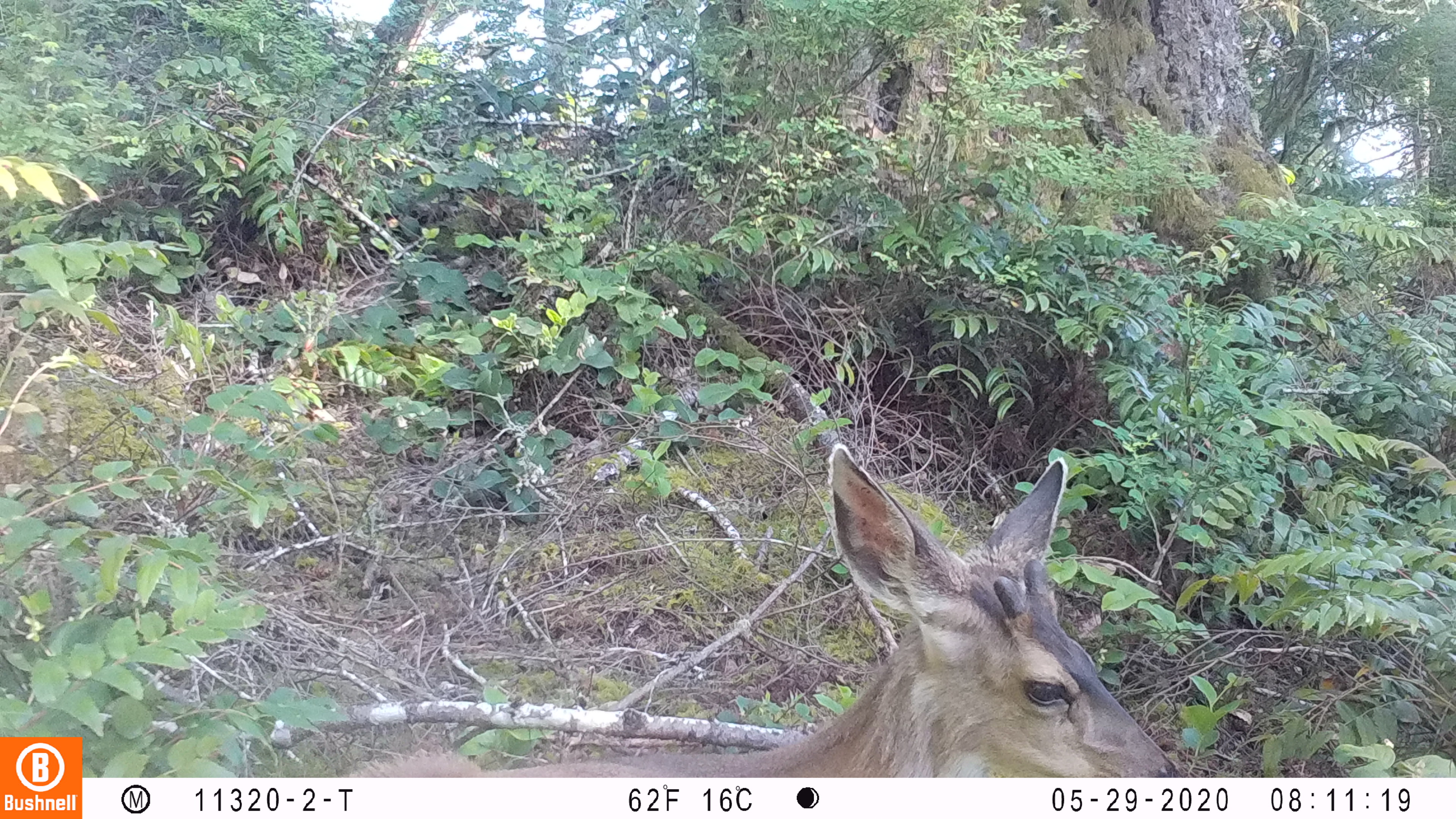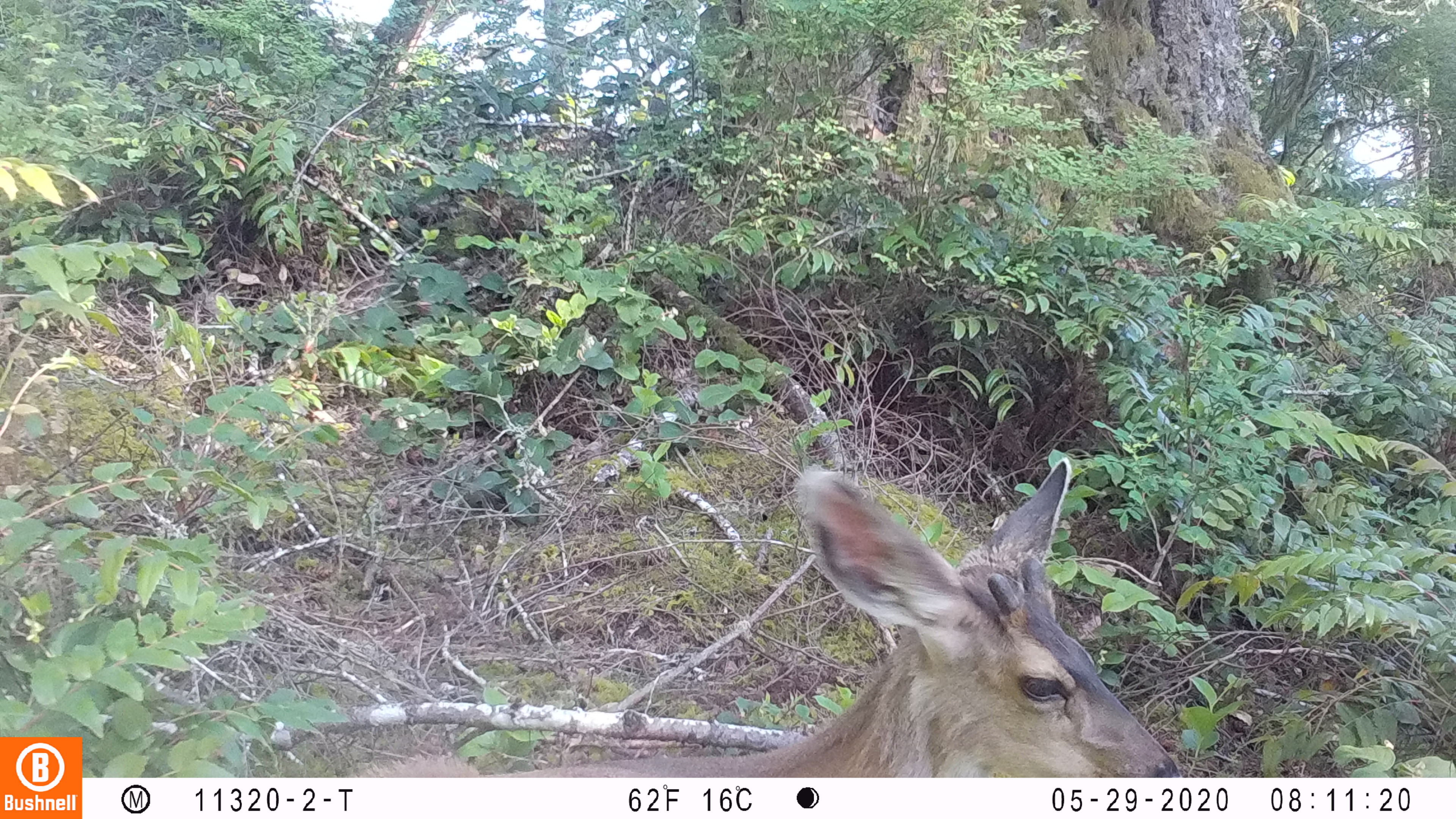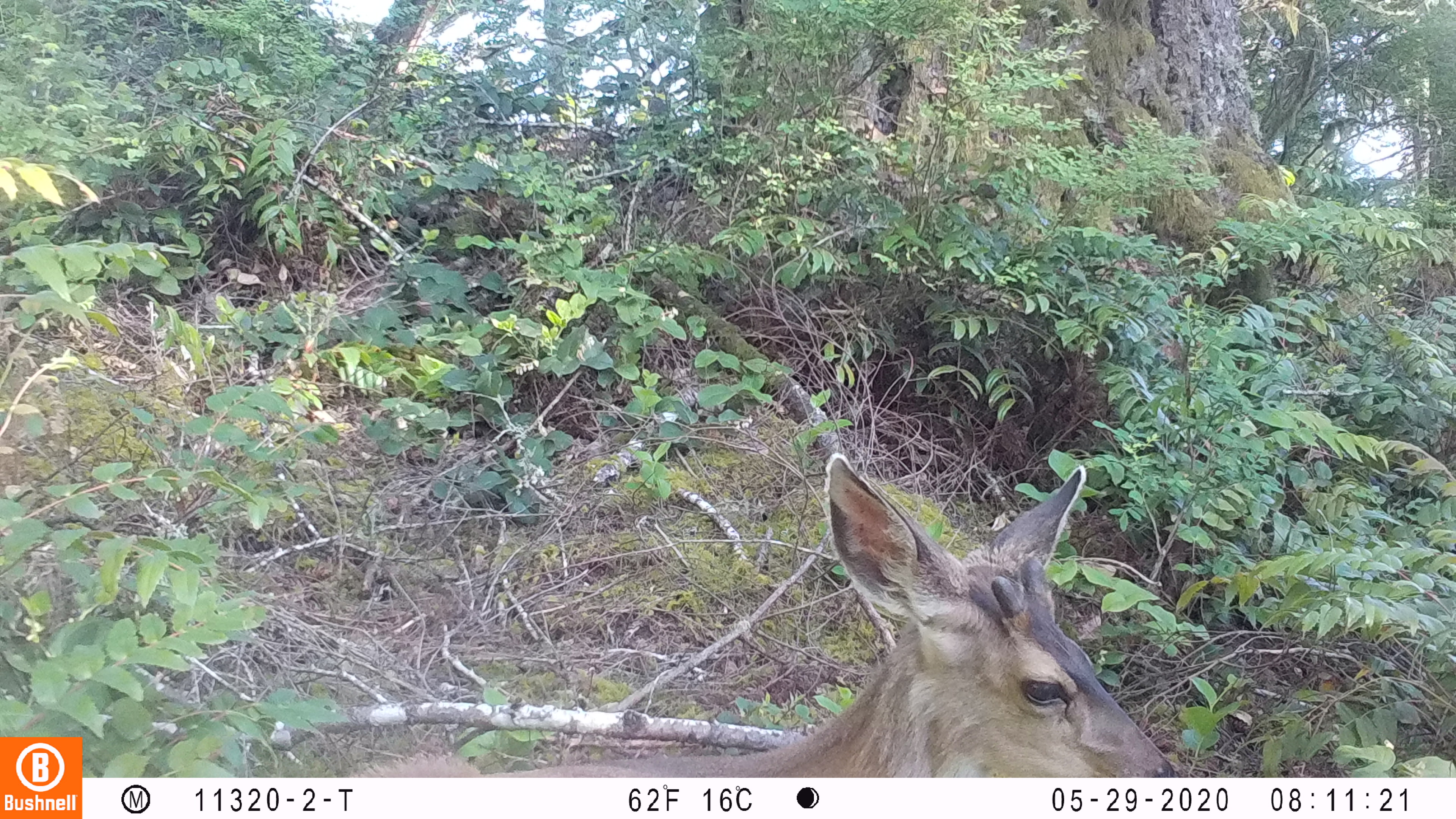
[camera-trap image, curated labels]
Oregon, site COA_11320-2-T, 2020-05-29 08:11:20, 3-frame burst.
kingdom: Animalia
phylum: Chordata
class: Mammalia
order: Artiodactyla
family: Cervidae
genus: Odocoileus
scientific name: Odocoileus hemionus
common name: black-tailed deer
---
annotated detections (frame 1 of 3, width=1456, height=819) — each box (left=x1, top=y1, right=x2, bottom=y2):
black-tailed deer: (left=347, top=431, right=1178, bottom=770)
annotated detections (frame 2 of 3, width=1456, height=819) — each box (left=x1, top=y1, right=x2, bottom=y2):
black-tailed deer: (left=355, top=444, right=1182, bottom=774)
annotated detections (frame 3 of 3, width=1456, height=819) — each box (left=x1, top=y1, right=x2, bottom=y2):
black-tailed deer: (left=353, top=444, right=1183, bottom=772)